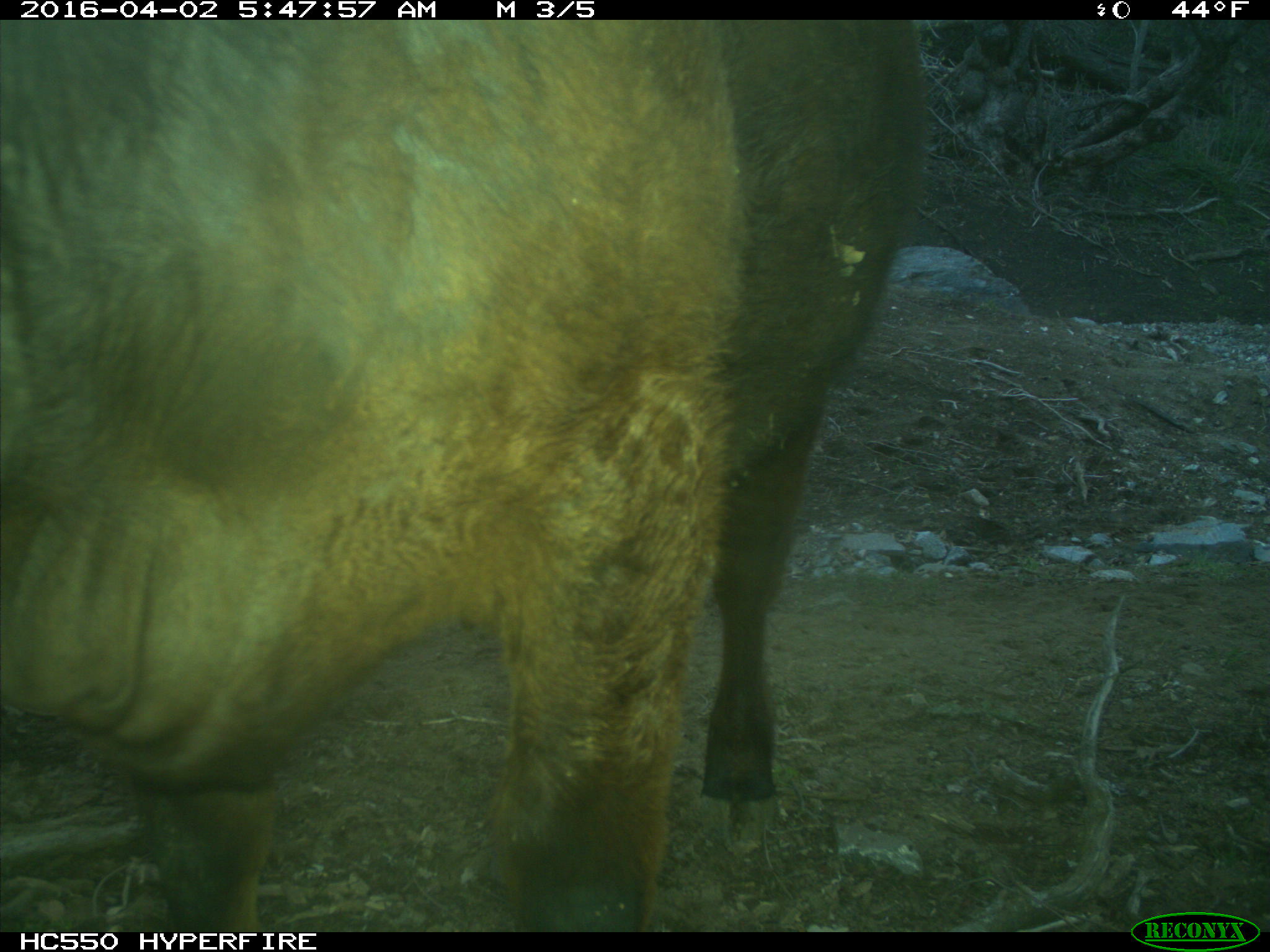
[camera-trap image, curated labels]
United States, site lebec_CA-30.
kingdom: Animalia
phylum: Chordata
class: Mammalia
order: Artiodactyla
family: Bovidae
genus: Bos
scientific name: Bos taurus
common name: domestic cow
Bos taurus (domestic cow).